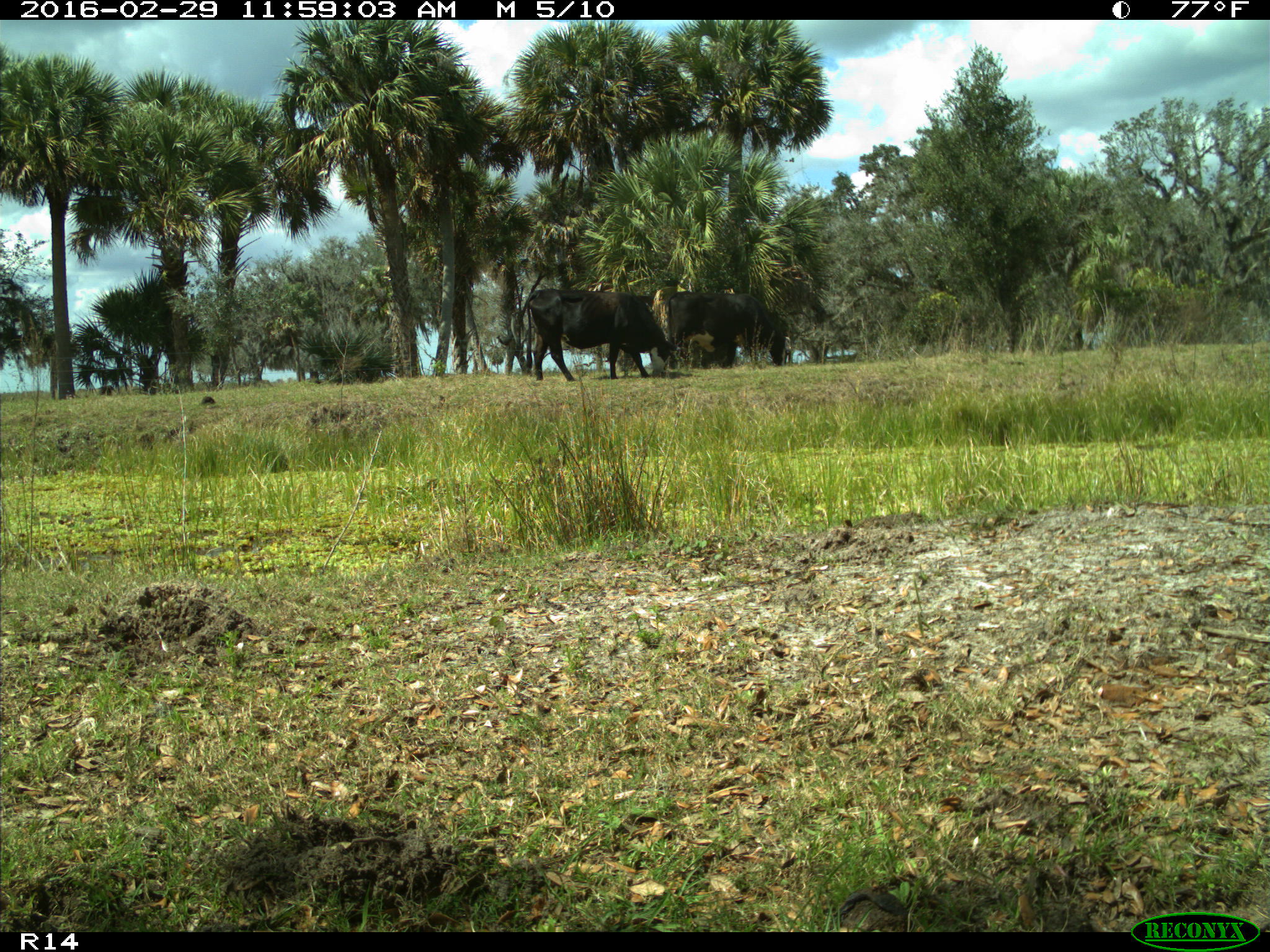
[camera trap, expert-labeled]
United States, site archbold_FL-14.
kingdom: Animalia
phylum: Chordata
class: Mammalia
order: Artiodactyla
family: Bovidae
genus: Bos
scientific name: Bos taurus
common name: domestic cow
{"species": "Bos taurus (domestic cow)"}